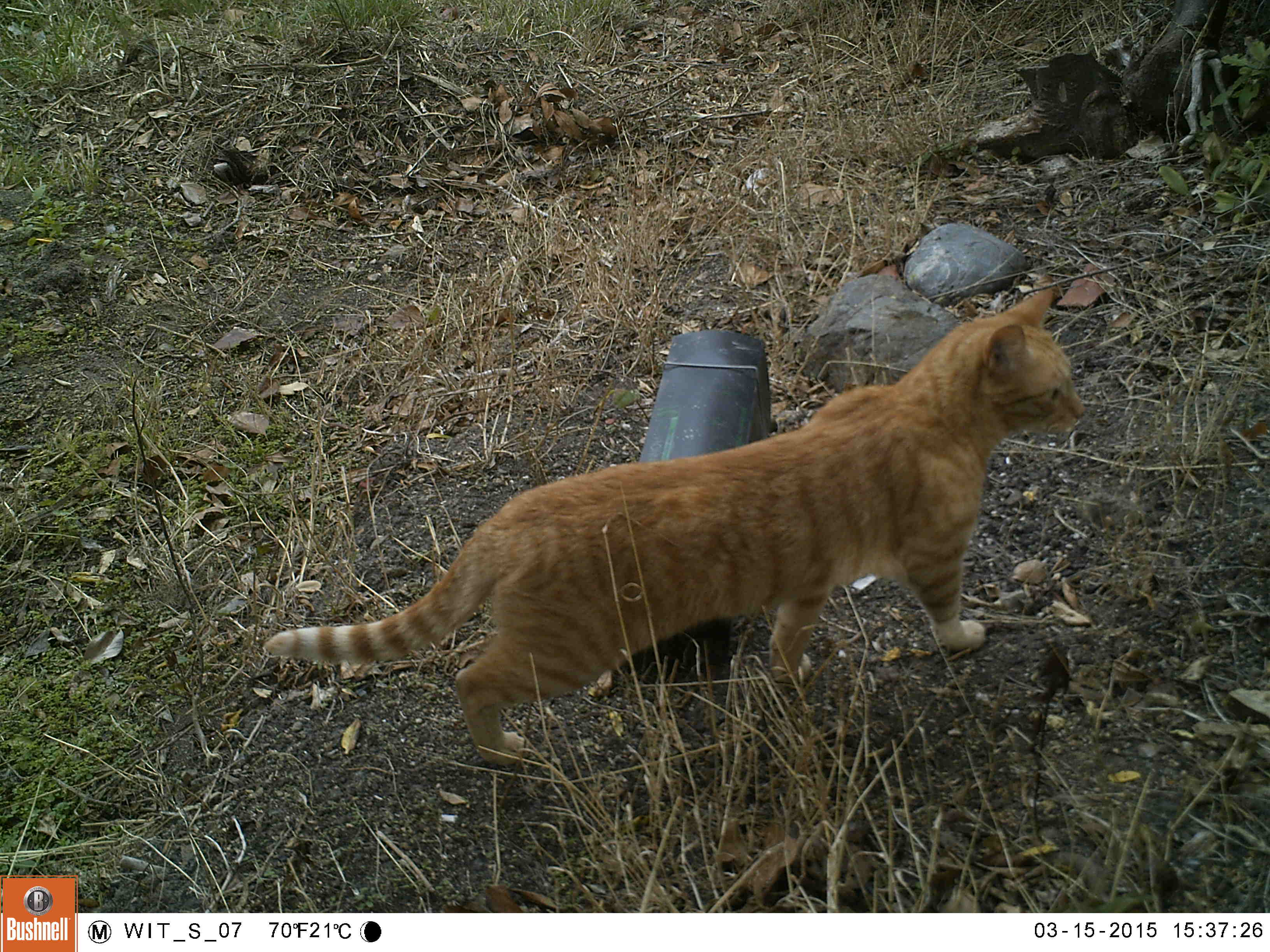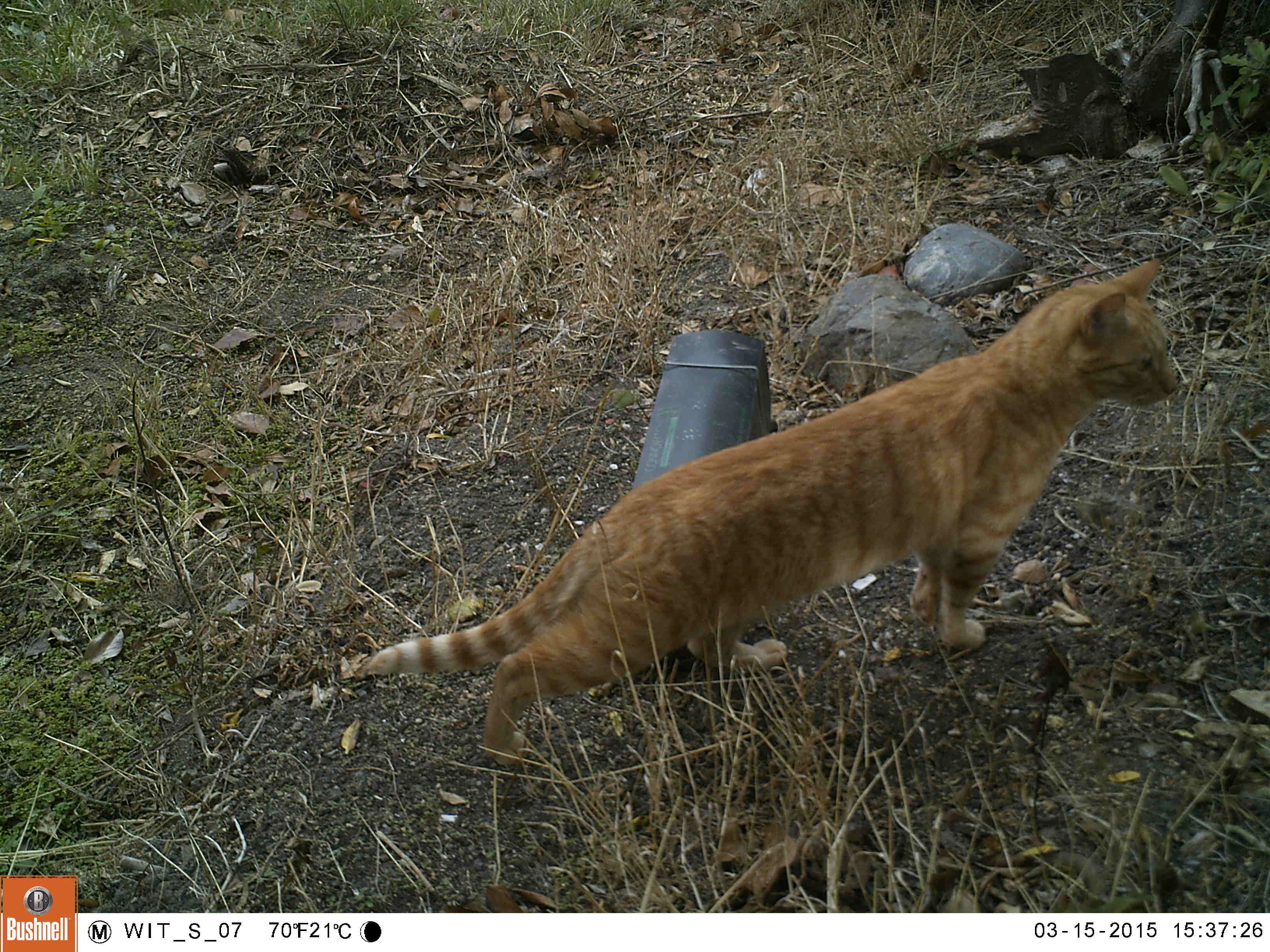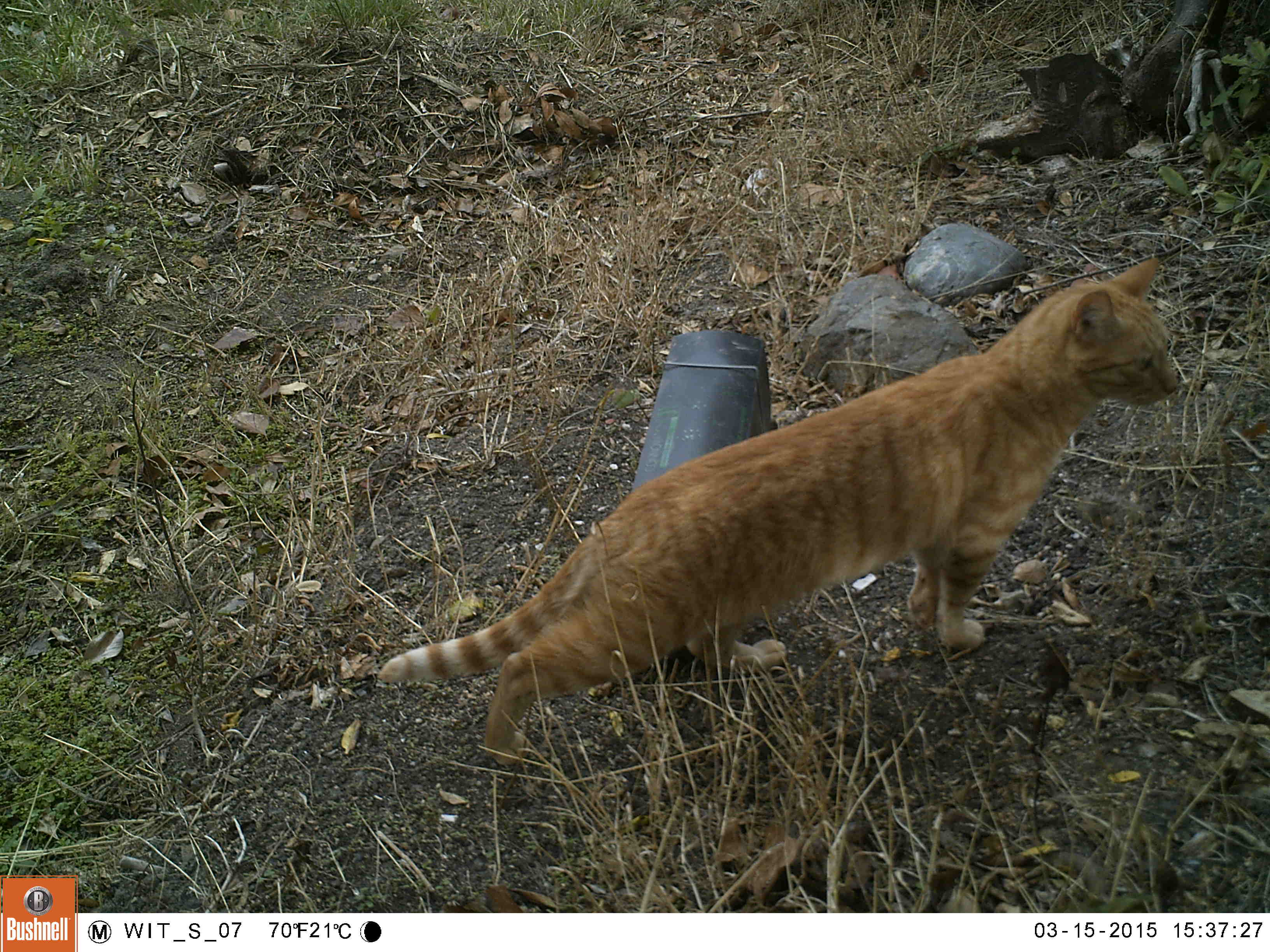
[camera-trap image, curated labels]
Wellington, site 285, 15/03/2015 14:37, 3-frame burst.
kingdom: Animalia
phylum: Chordata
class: Mammalia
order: Carnivora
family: Felidae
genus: Felis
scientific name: Felis catus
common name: cat